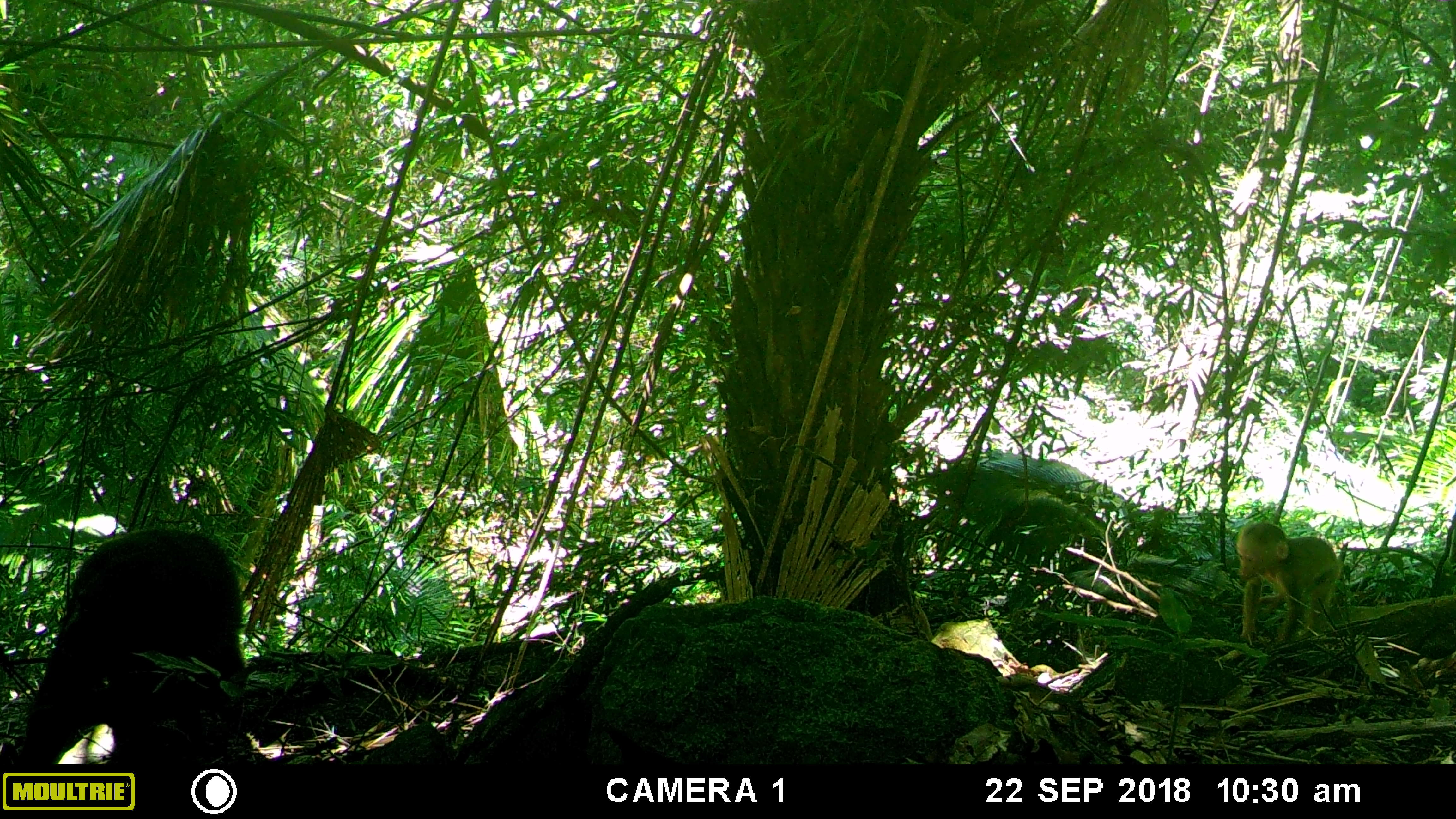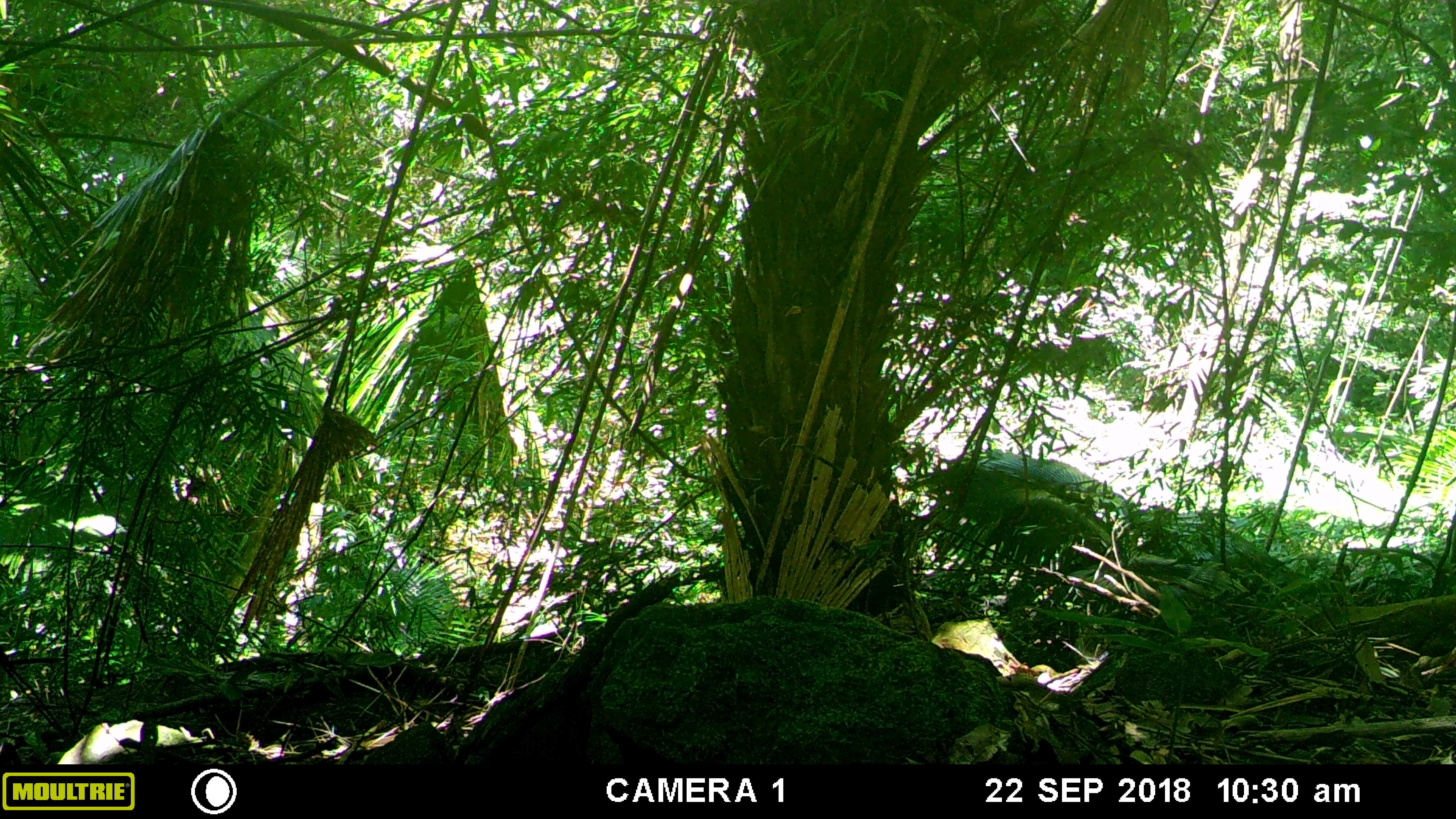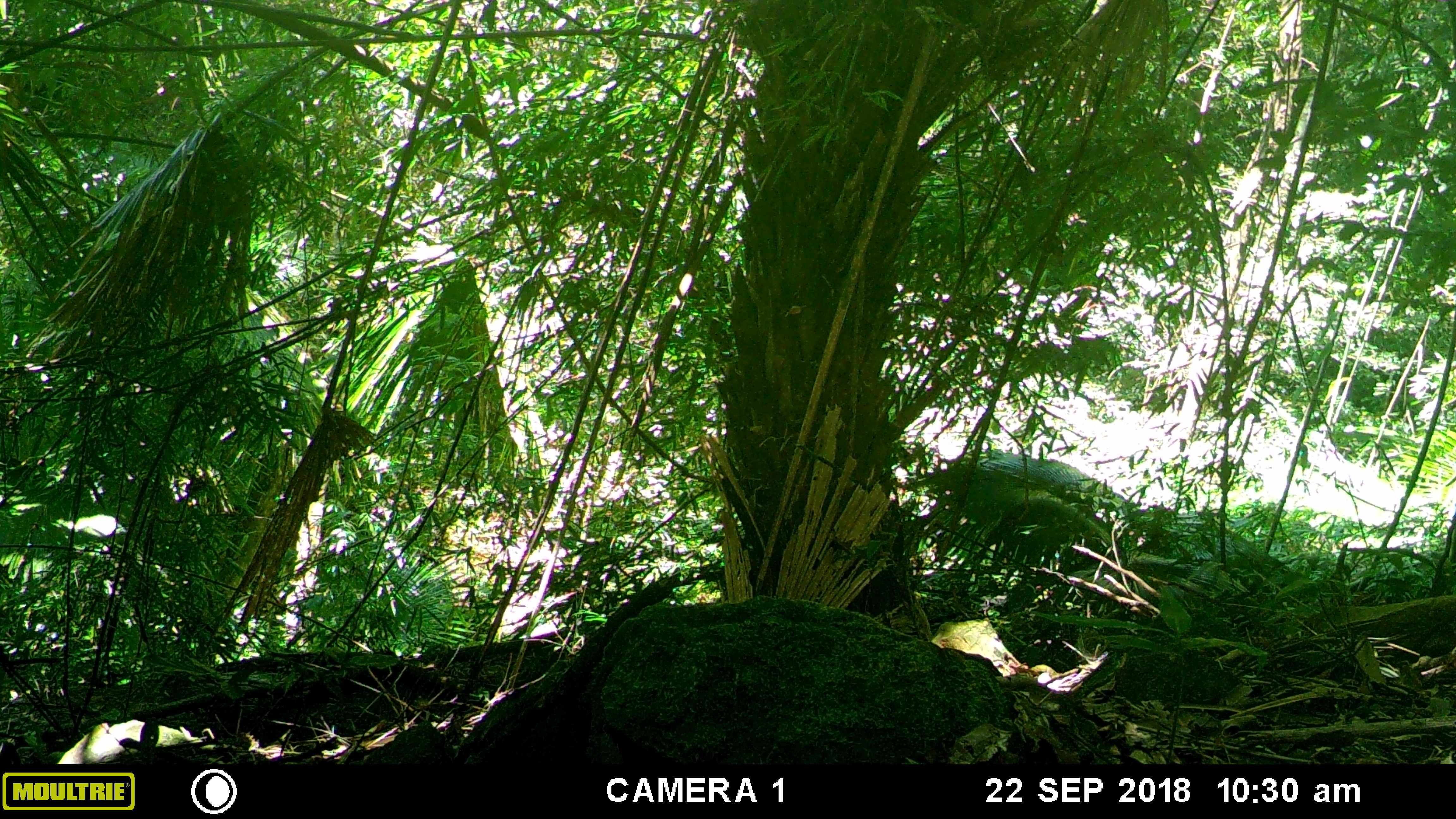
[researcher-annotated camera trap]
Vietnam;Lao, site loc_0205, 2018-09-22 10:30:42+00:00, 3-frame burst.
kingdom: Animalia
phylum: Chordata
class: Mammalia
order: Primates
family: Cercopithecidae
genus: Macaca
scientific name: Macaca arctoides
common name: stump-tailed macaque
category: stump tailed macaque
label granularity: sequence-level